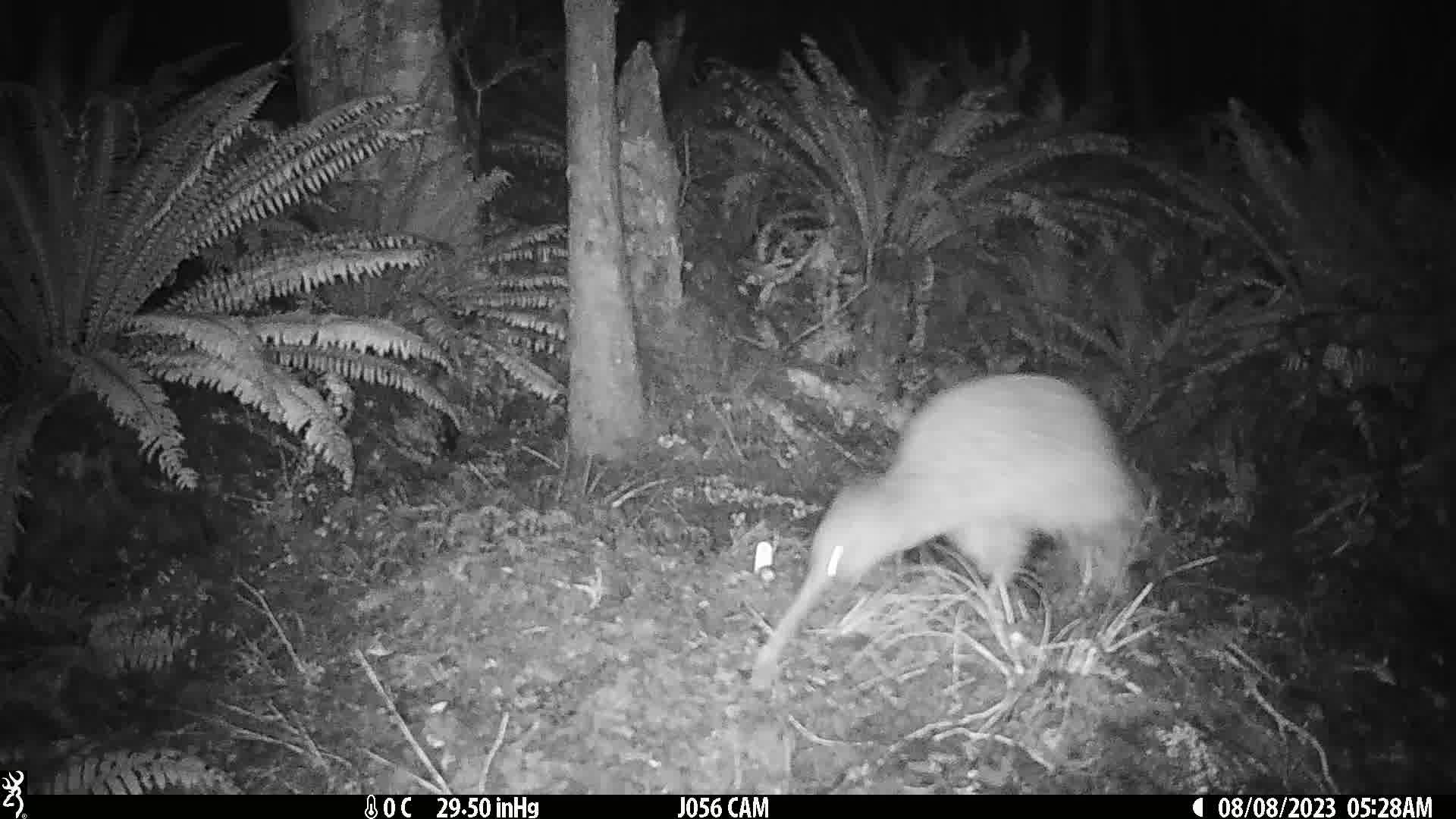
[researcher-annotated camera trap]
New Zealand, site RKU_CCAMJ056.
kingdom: Animalia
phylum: Chordata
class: Aves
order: Apterygiformes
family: Apterygidae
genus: Apteryx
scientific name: Apteryx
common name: kiwi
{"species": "kiwi (Apteryx)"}